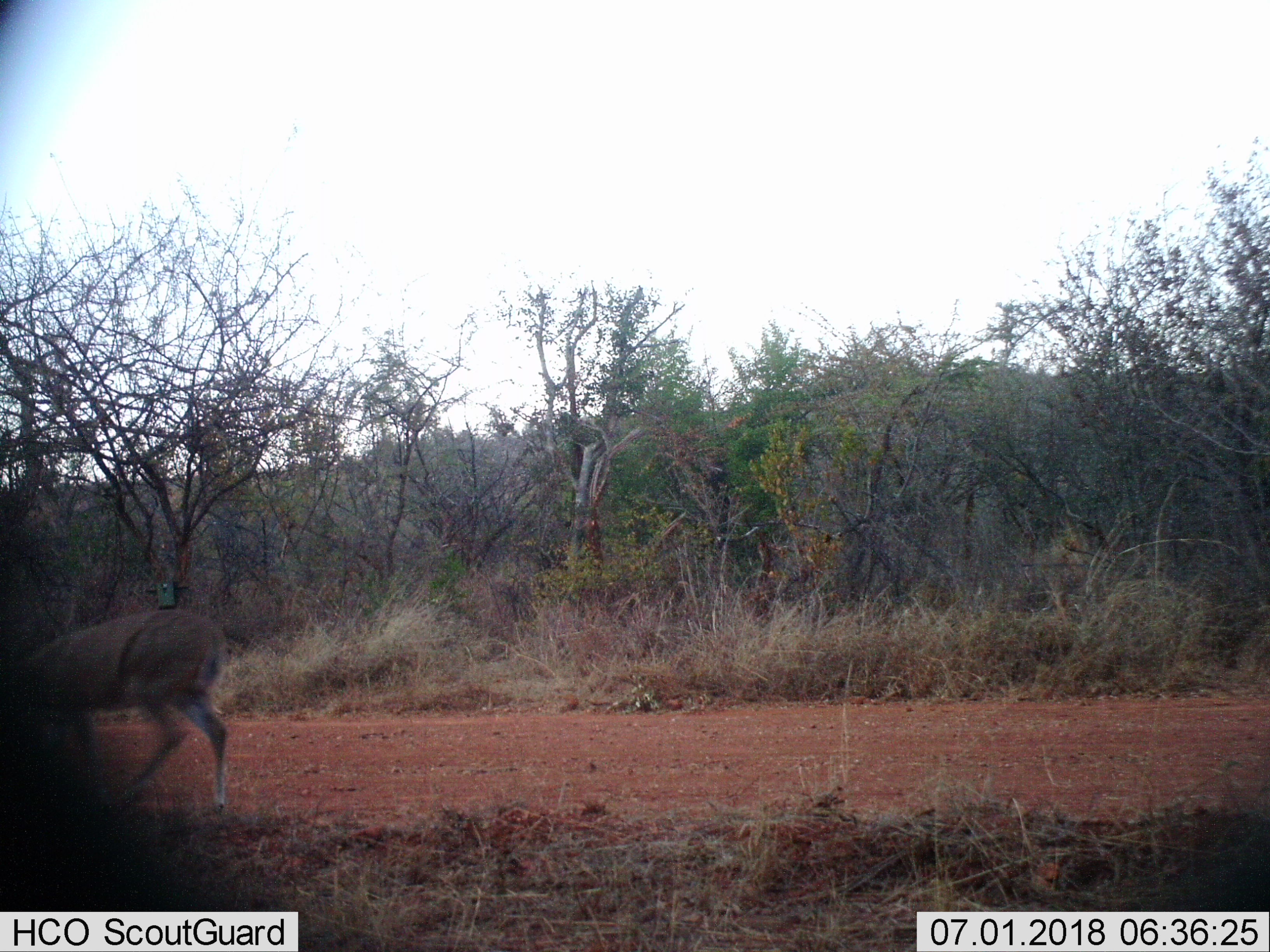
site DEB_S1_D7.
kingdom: Animalia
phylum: Chordata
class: Mammalia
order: Artiodactyla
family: Bovidae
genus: Sylvicapra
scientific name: Sylvicapra grimmia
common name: common duiker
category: duikercommongrey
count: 1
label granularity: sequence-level